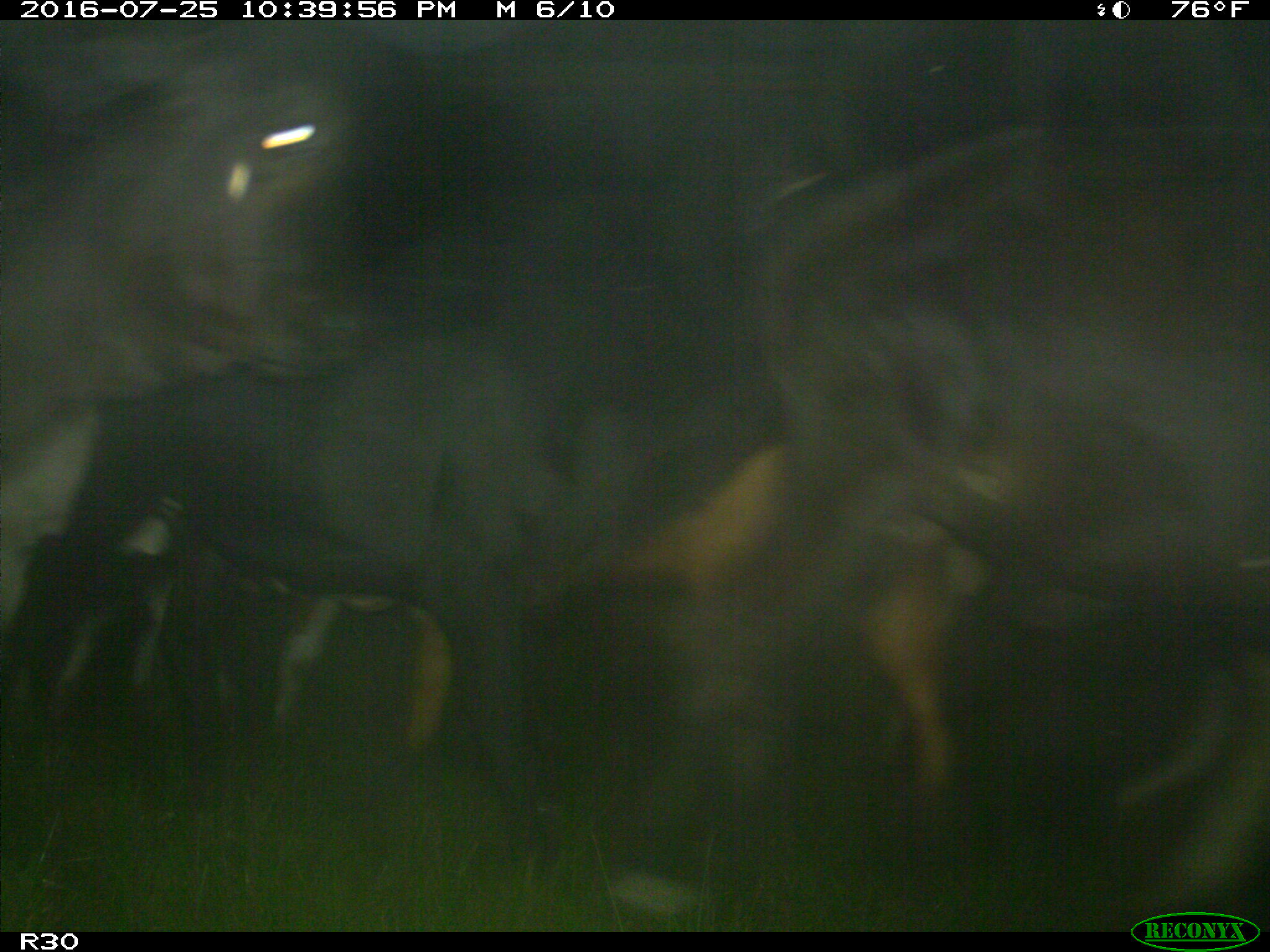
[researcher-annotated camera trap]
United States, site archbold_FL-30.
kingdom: Animalia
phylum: Chordata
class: Mammalia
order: Artiodactyla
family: Bovidae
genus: Bos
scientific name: Bos taurus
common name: domestic cow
Bos taurus (domestic cow).